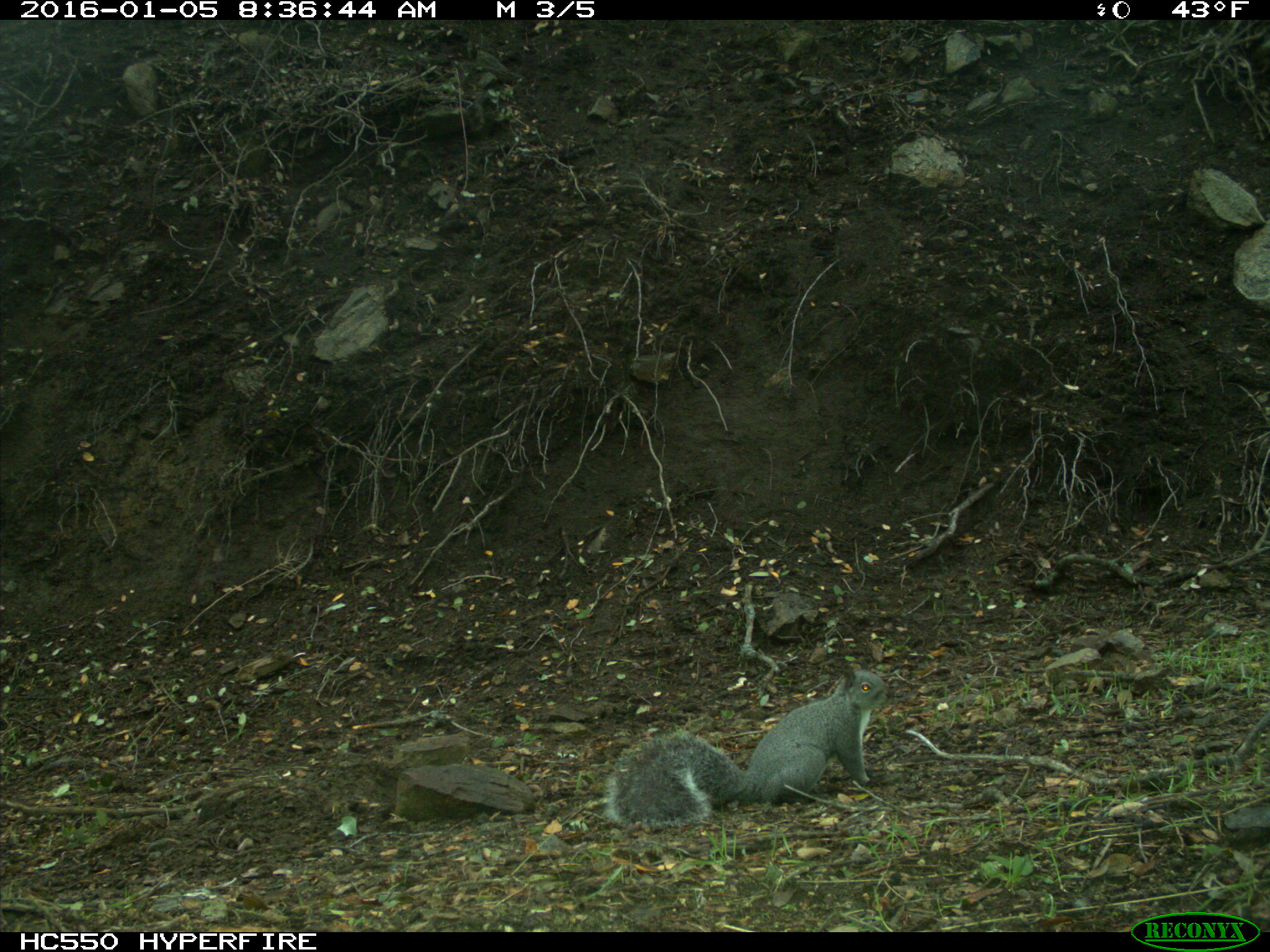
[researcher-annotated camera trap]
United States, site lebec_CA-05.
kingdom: Animalia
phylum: Chordata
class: Mammalia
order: Rodentia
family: Sciuridae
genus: Sciurus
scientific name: Sciurus carolinensis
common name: eastern gray squirrel